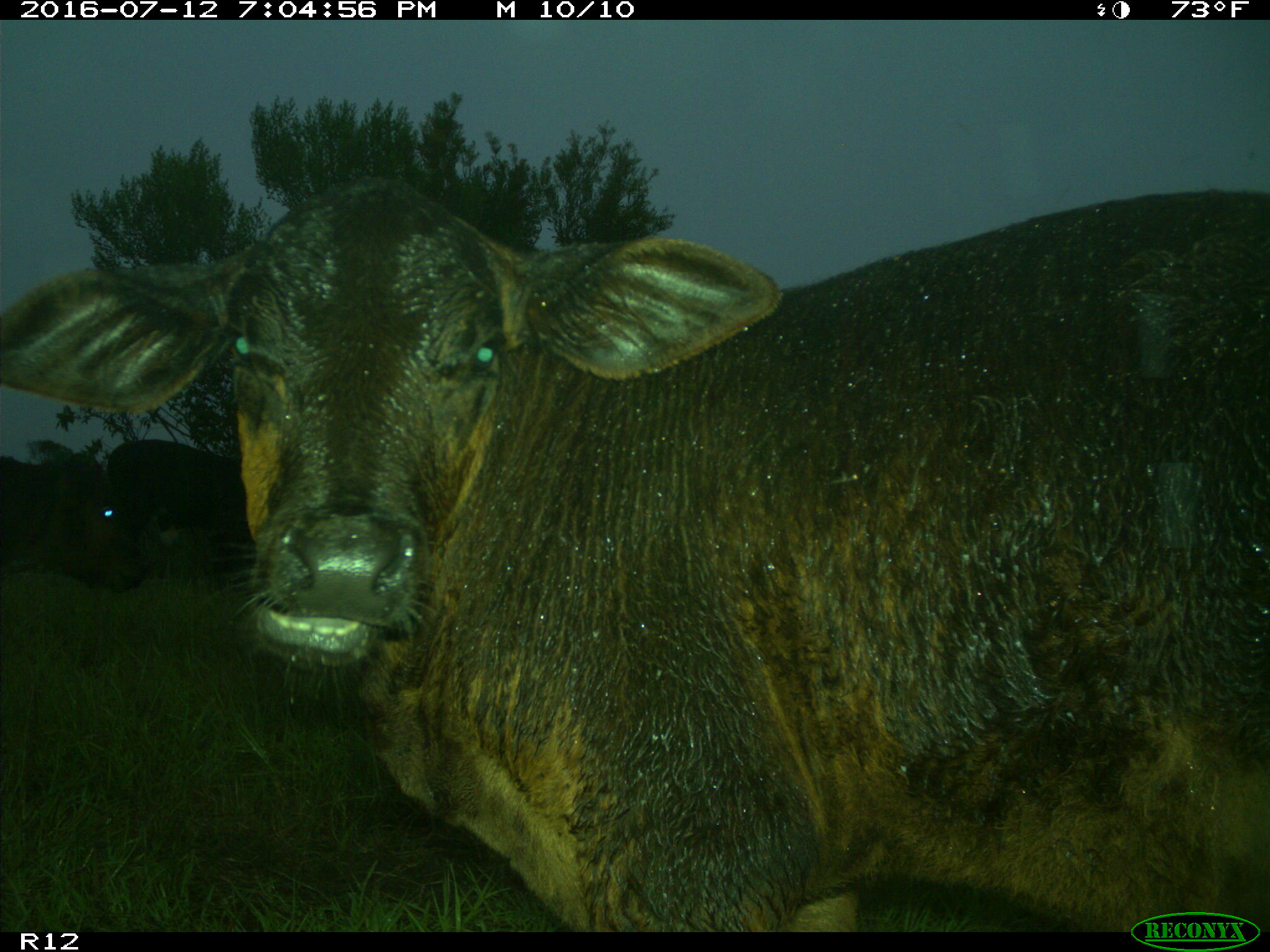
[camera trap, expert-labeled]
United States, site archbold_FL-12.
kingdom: Animalia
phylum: Chordata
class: Mammalia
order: Artiodactyla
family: Bovidae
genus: Bos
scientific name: Bos taurus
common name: domestic cow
Bos taurus (domestic cow).